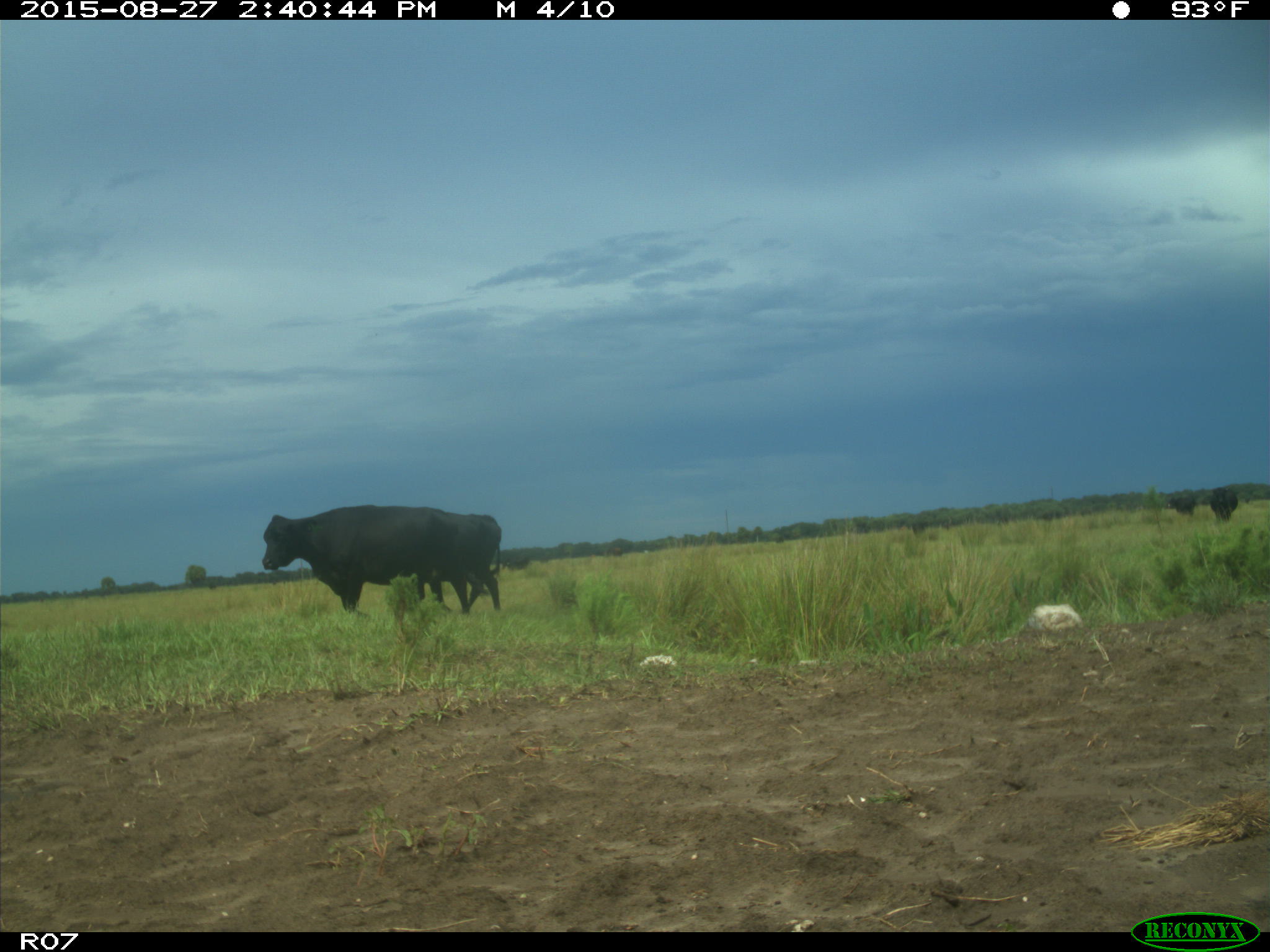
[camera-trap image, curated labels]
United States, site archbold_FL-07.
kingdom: Animalia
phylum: Chordata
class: Mammalia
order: Artiodactyla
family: Bovidae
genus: Bos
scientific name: Bos taurus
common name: domestic cow